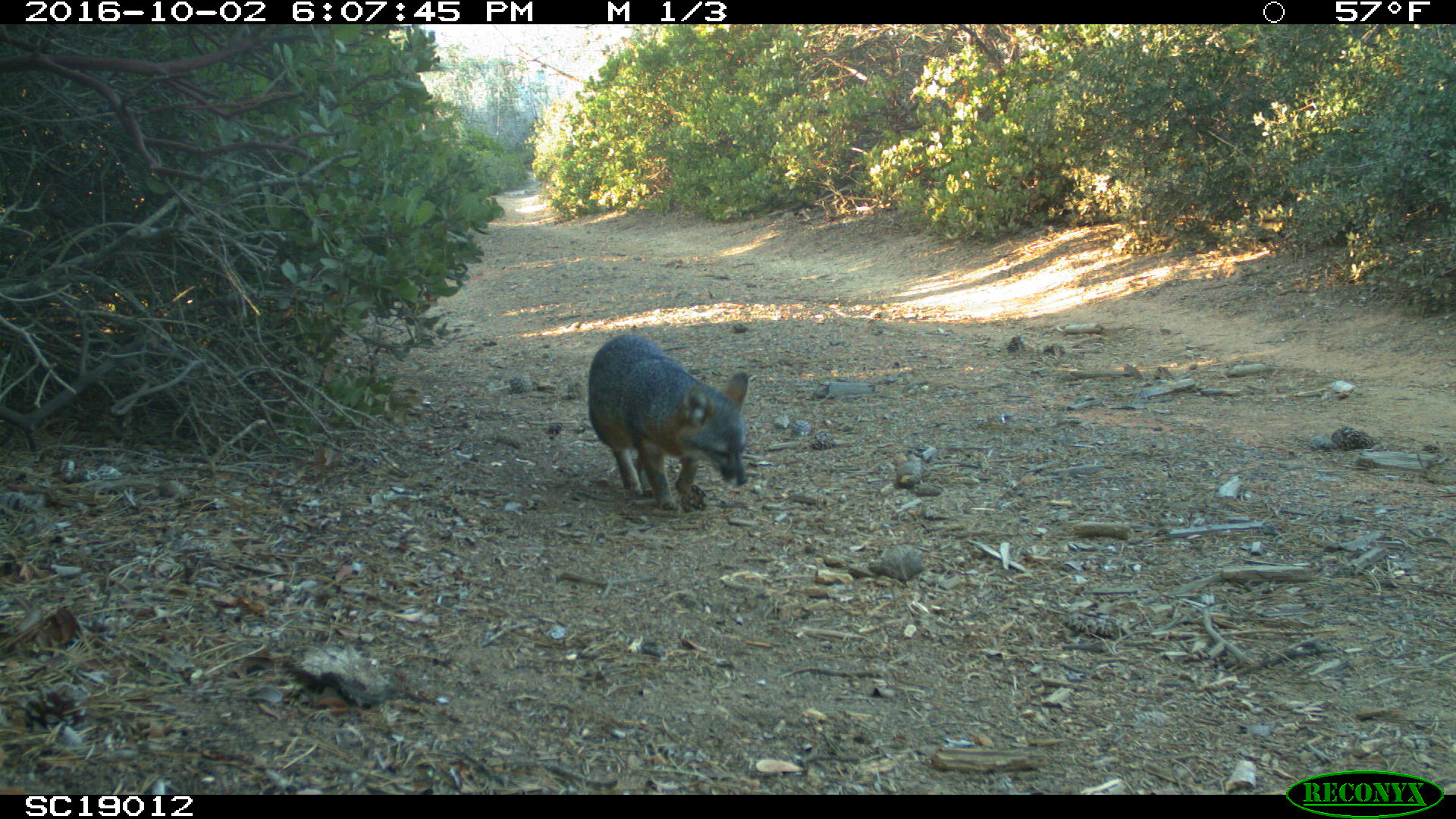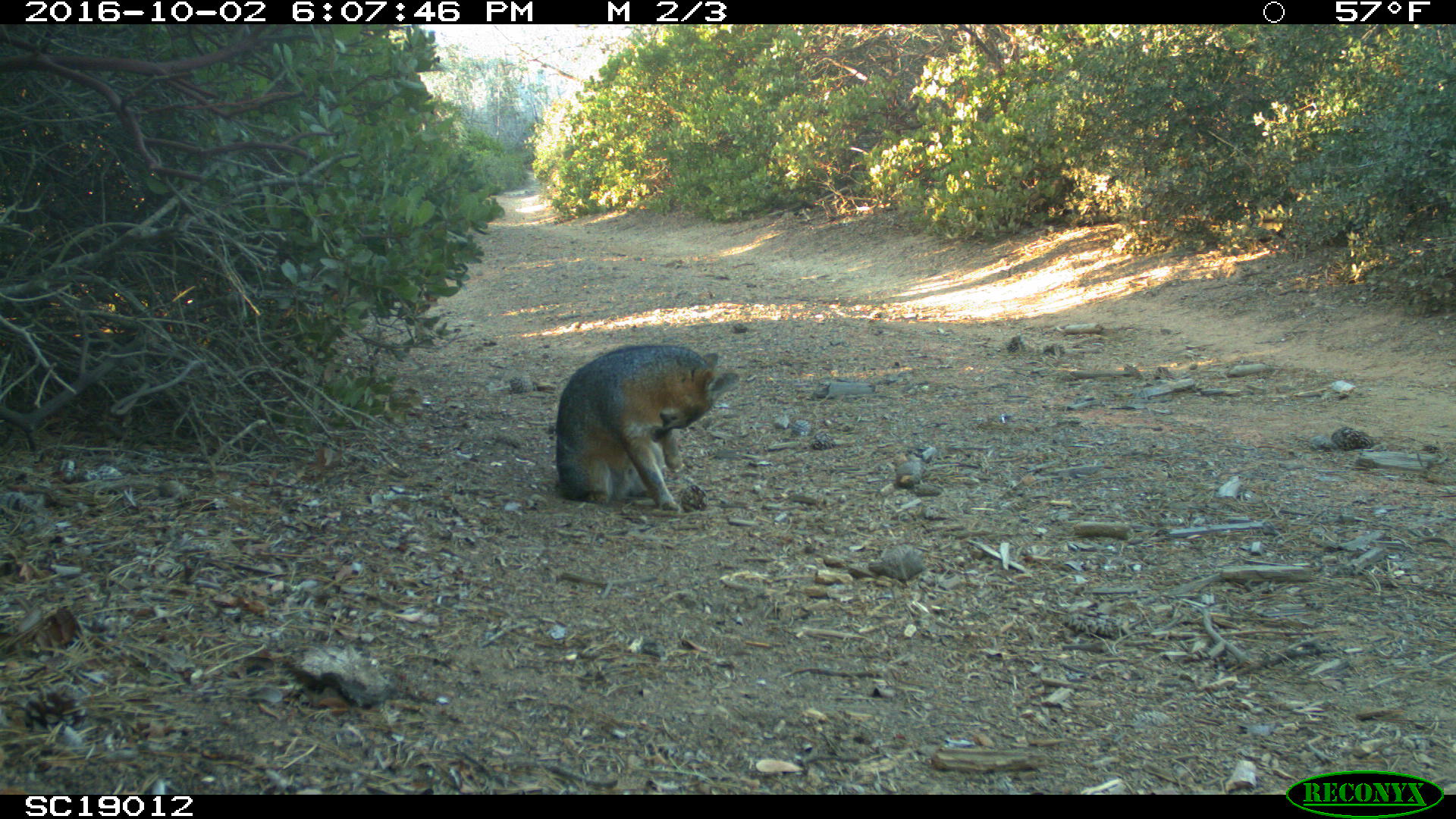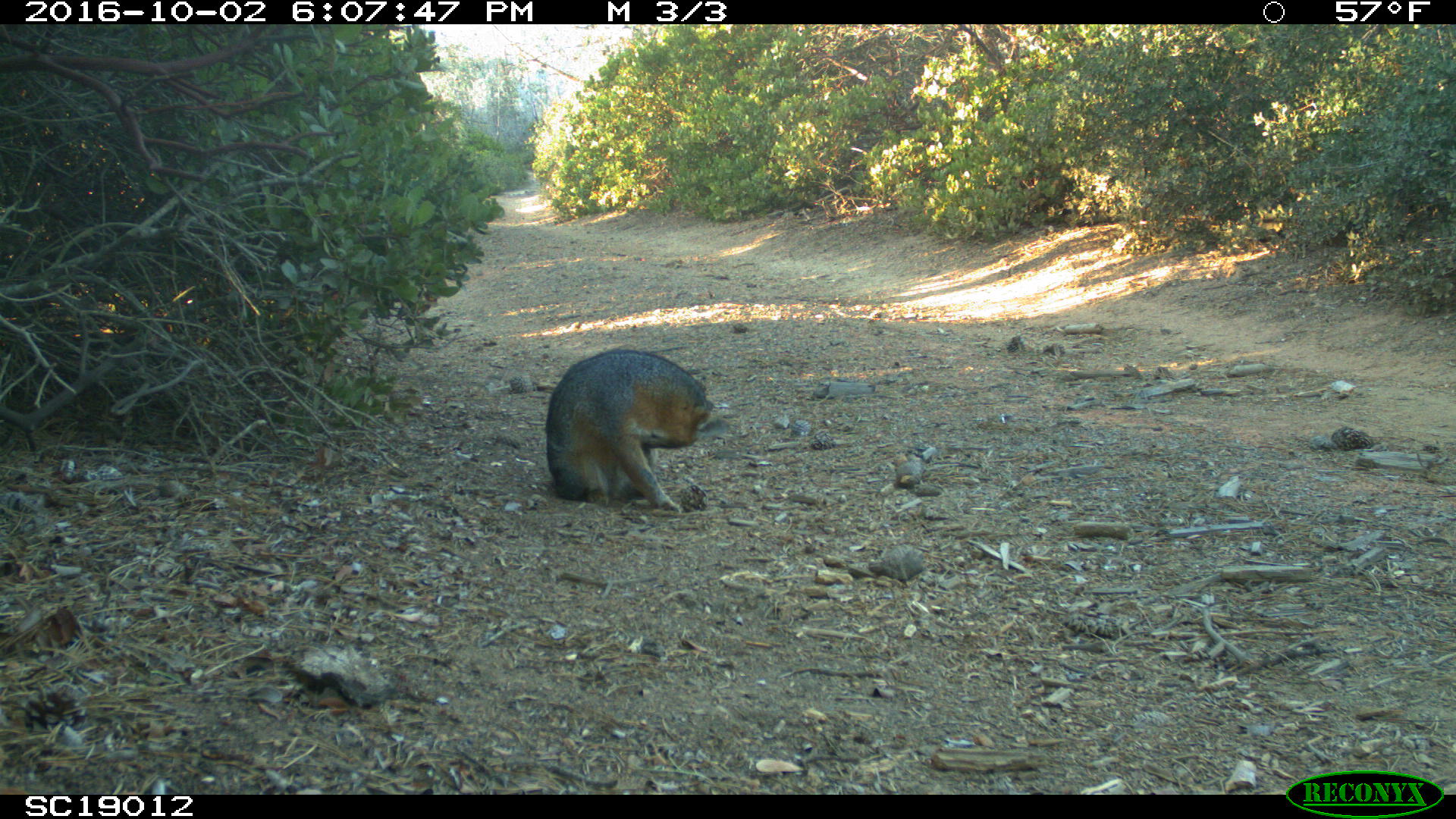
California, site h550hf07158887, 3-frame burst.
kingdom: Animalia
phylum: Chordata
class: Mammalia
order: Carnivora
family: Canidae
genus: Urocyon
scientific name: Urocyon littoralis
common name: island fox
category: fox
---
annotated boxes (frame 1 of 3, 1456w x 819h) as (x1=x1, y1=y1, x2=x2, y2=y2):
fox: (x1=588, y1=334, x2=748, y2=512)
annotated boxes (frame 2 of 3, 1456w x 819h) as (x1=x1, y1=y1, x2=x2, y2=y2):
fox: (x1=555, y1=344, x2=739, y2=512)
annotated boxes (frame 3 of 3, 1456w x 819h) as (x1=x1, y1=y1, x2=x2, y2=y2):
fox: (x1=545, y1=348, x2=729, y2=512)